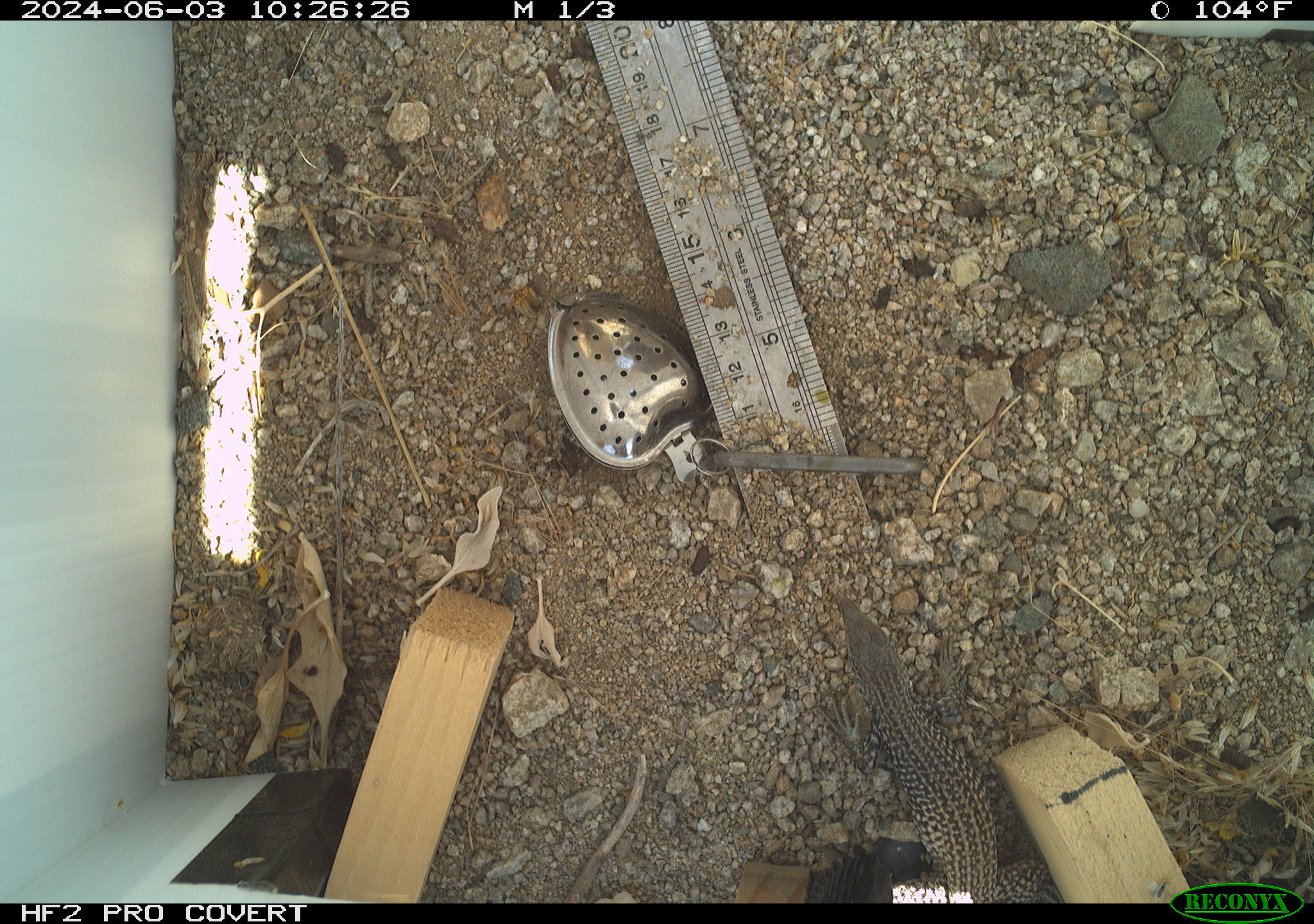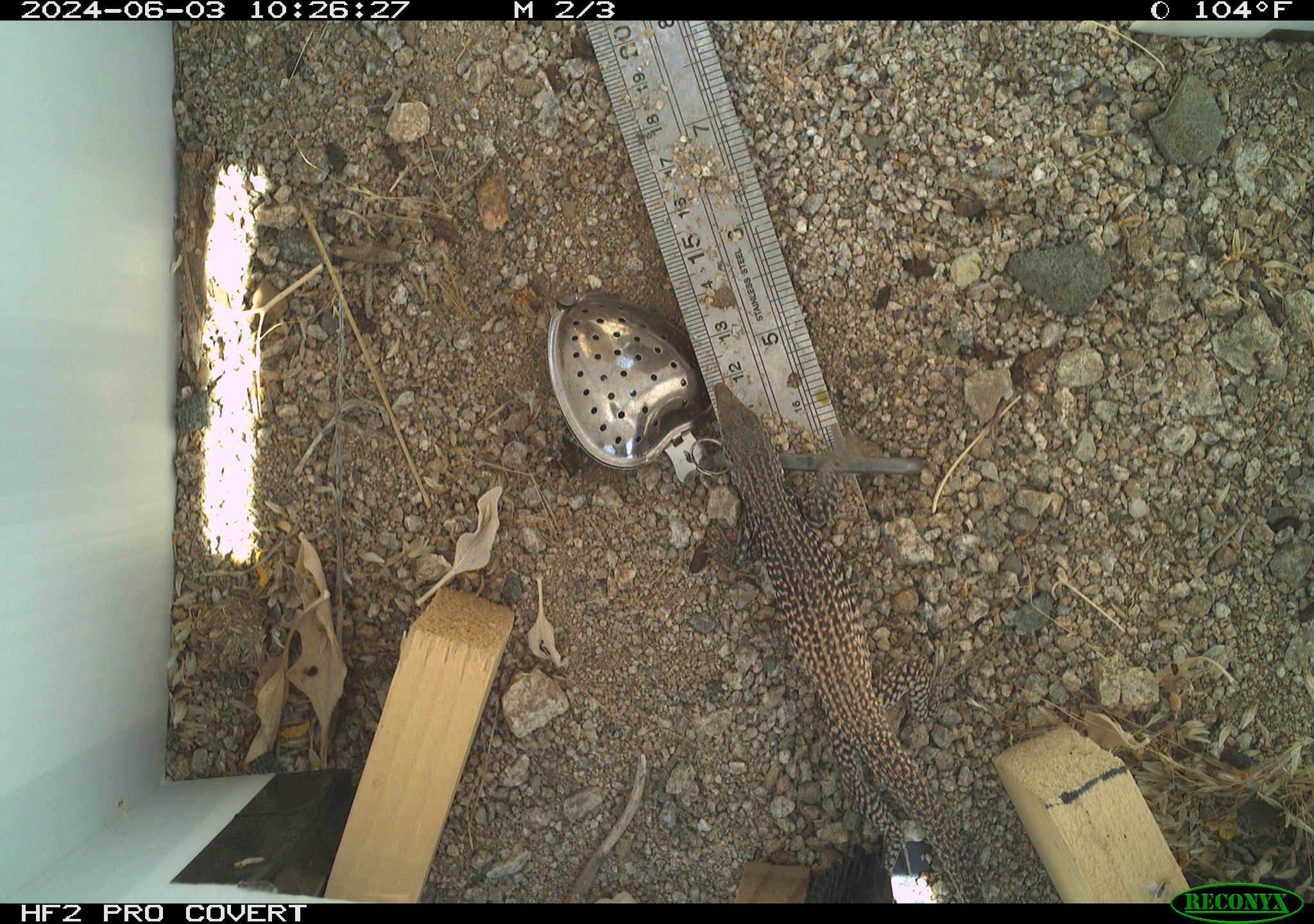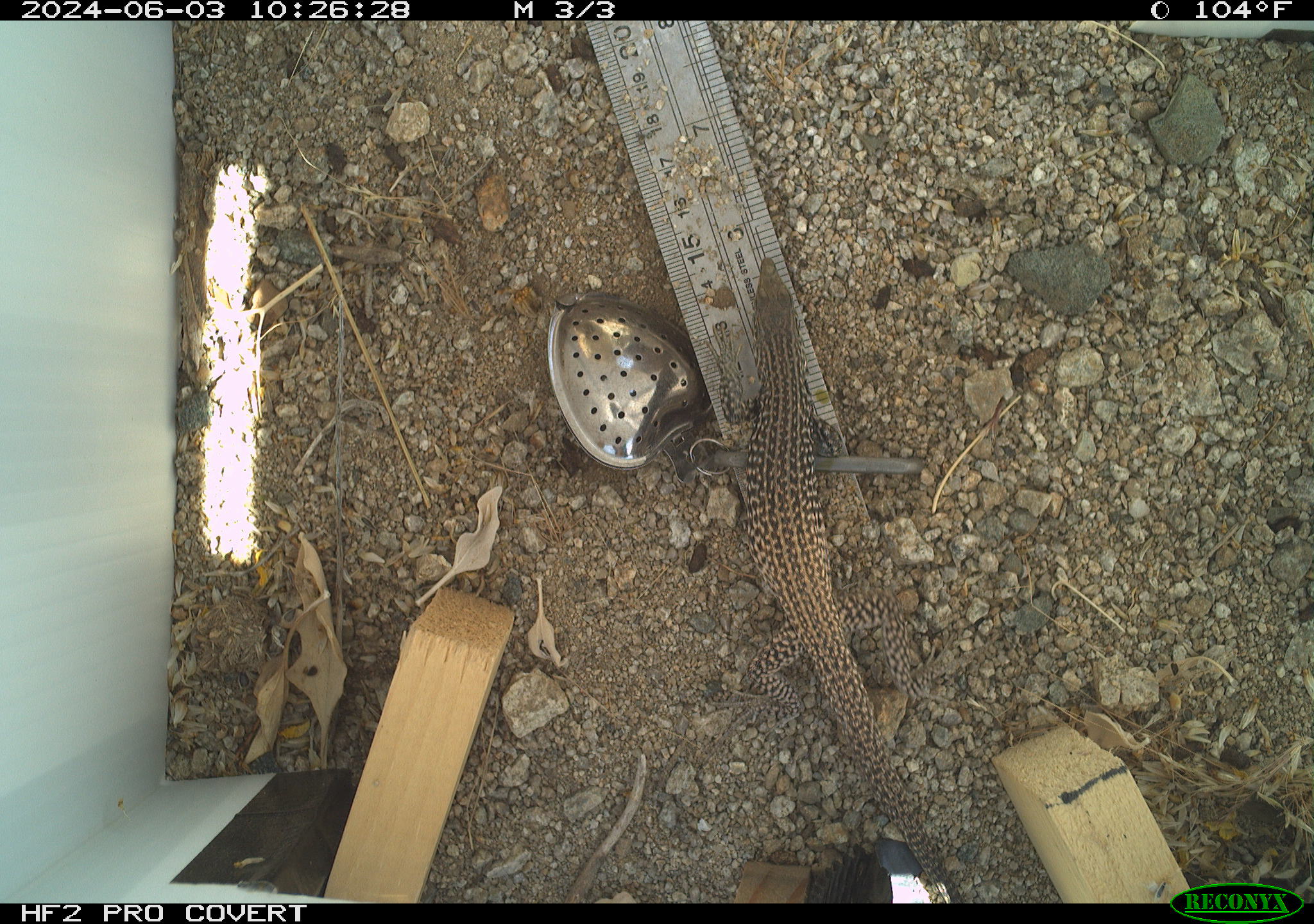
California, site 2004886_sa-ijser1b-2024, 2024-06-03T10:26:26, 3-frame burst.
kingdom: Animalia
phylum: Chordata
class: Reptilia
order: Squamata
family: Teiidae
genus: Aspidoscelis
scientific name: Aspidoscelis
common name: whiptail lizards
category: aspidoscelis species